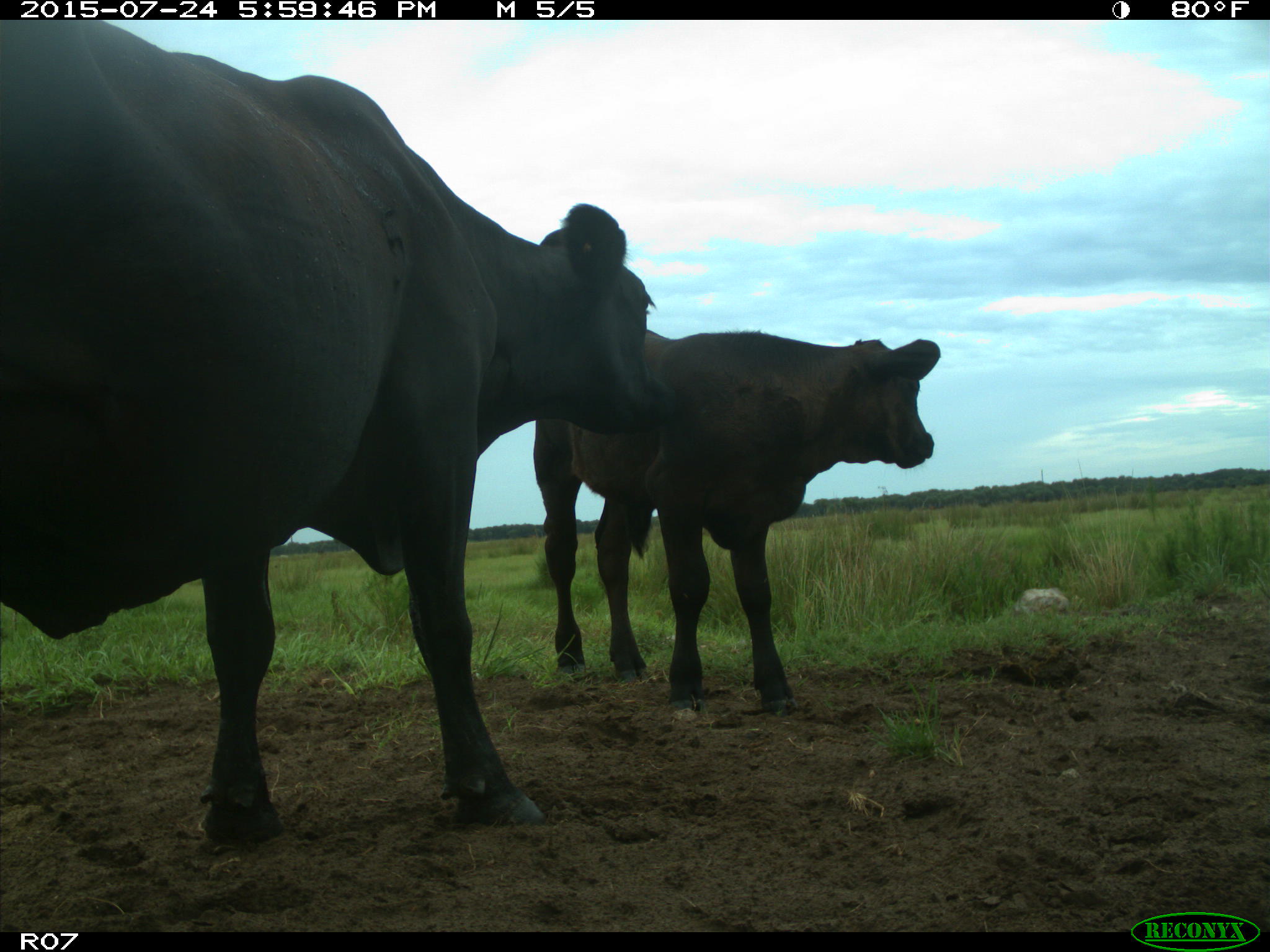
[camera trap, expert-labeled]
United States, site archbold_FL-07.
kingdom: Animalia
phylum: Chordata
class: Mammalia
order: Artiodactyla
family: Bovidae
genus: Bos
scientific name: Bos taurus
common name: domestic cow